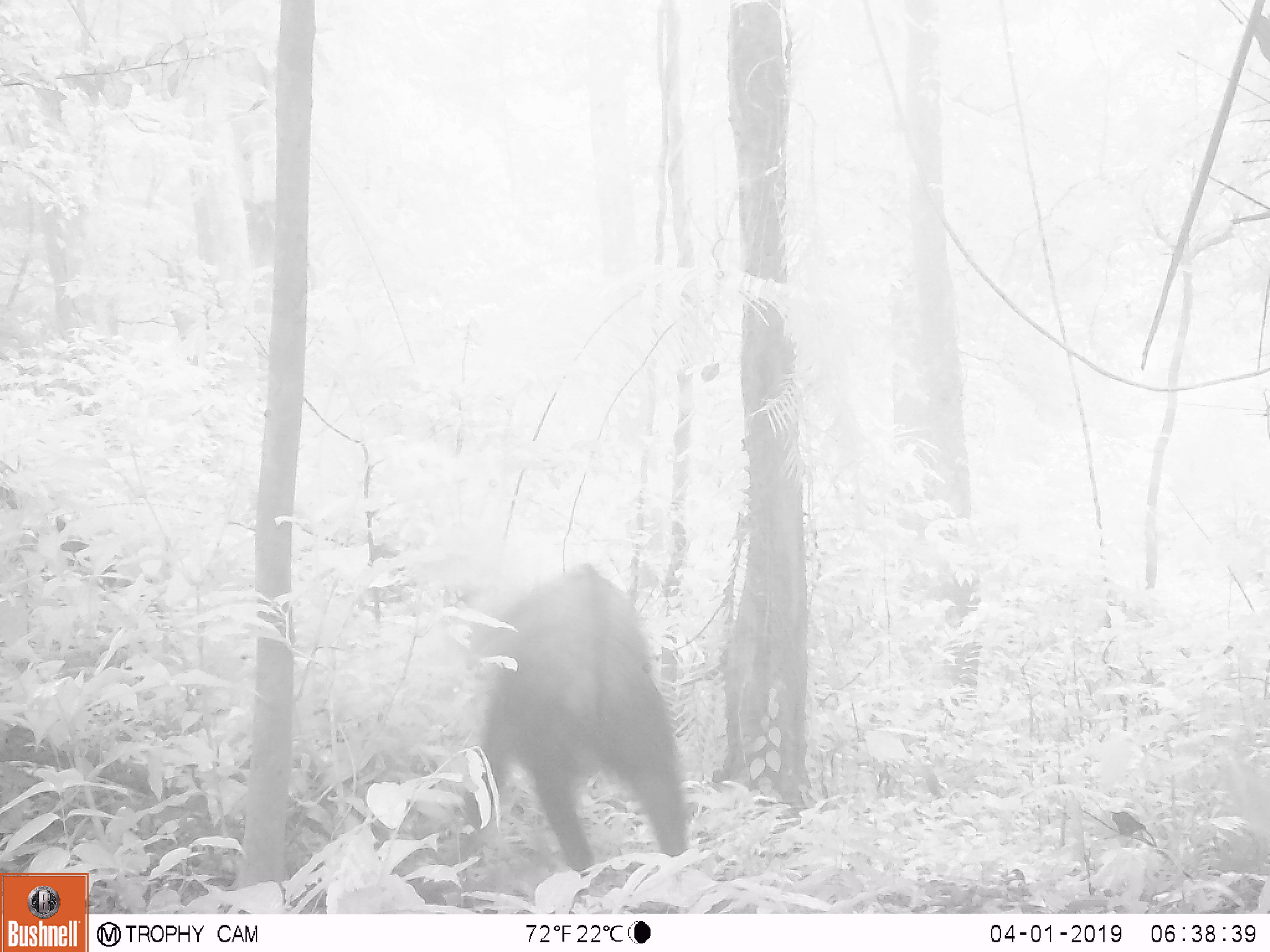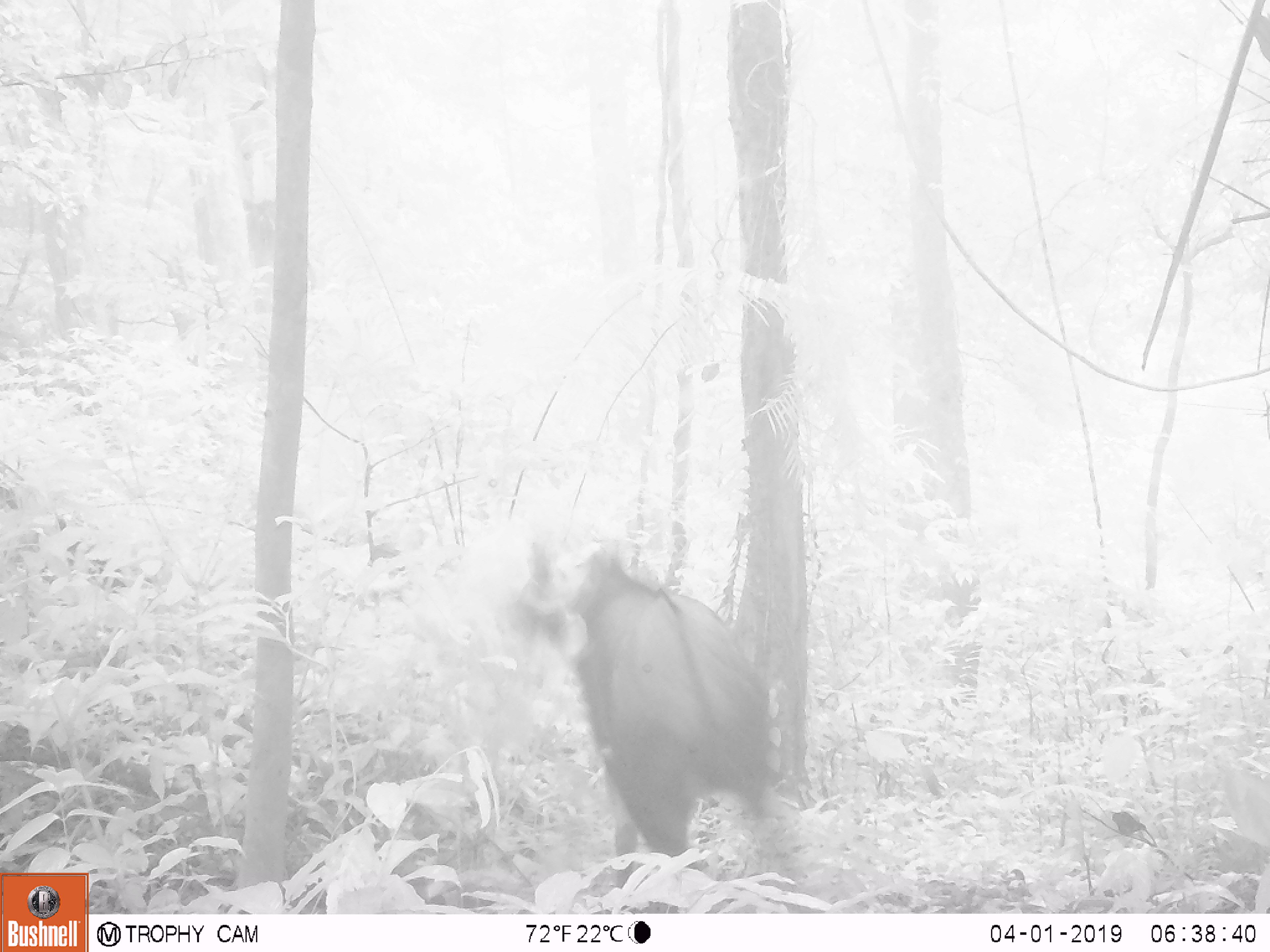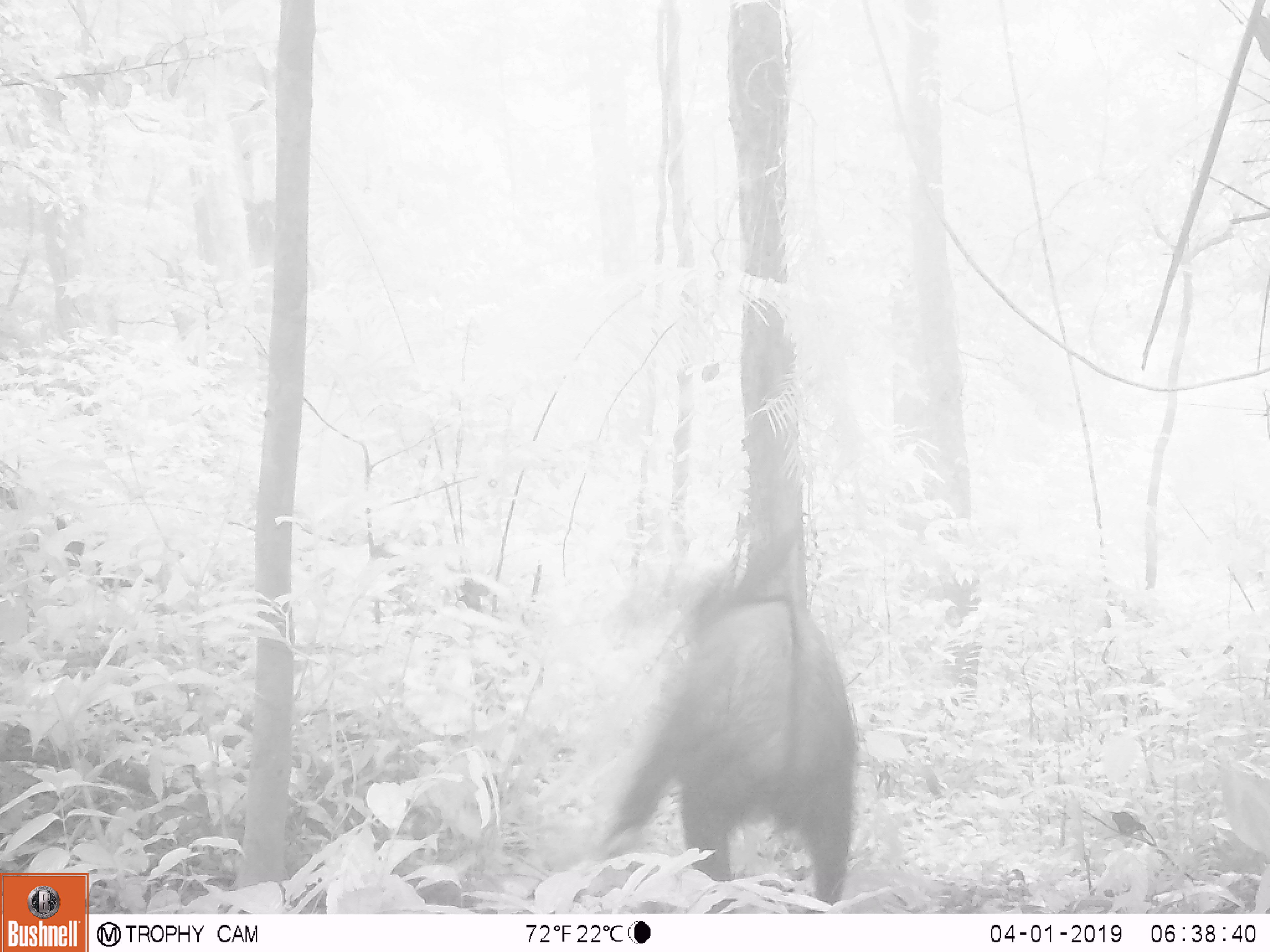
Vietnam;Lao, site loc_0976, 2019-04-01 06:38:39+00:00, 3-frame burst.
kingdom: Animalia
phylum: Chordata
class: Mammalia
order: Artiodactyla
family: Bovidae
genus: Capricornis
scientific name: Capricornis sumatraensis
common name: chinese serow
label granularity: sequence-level